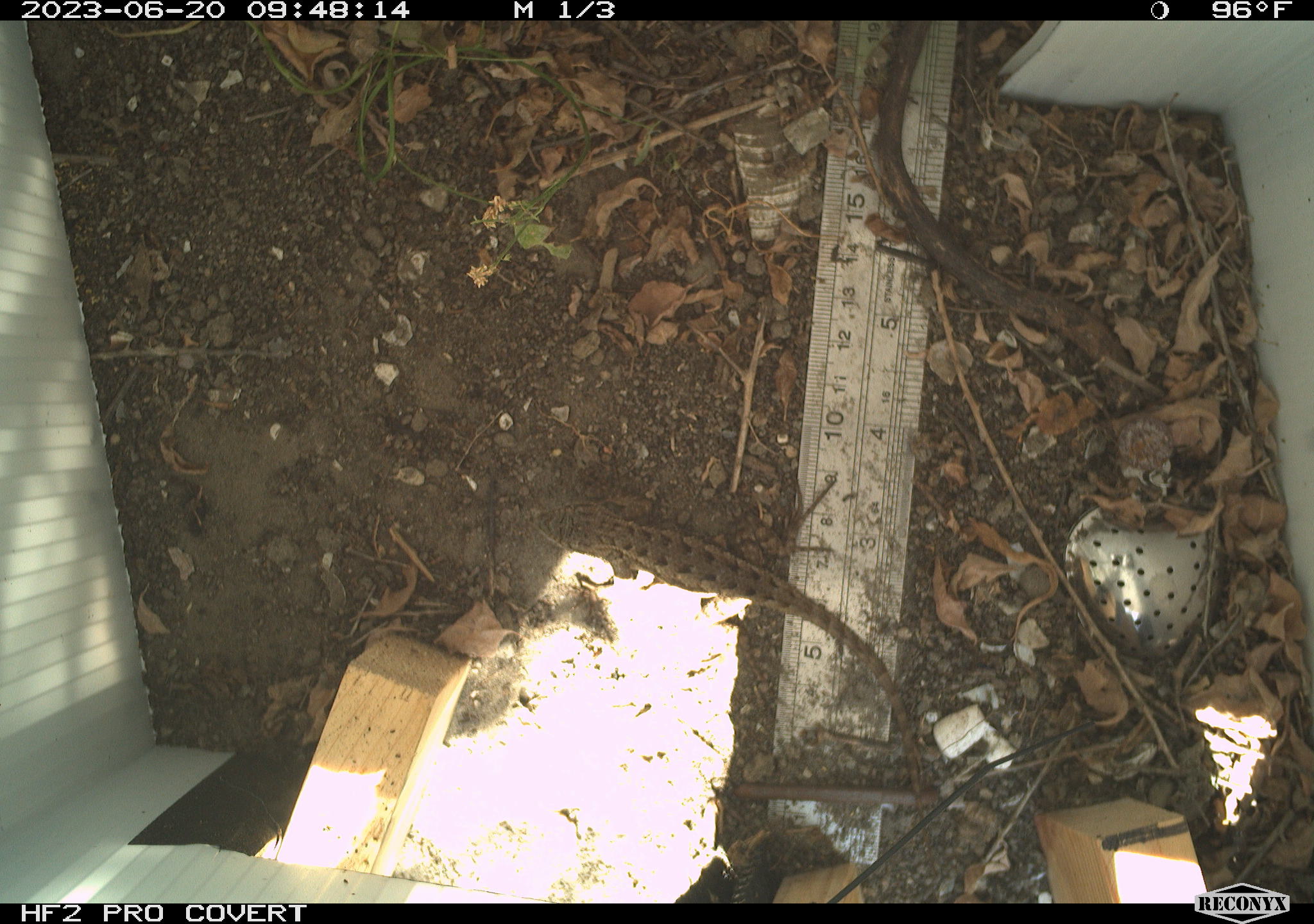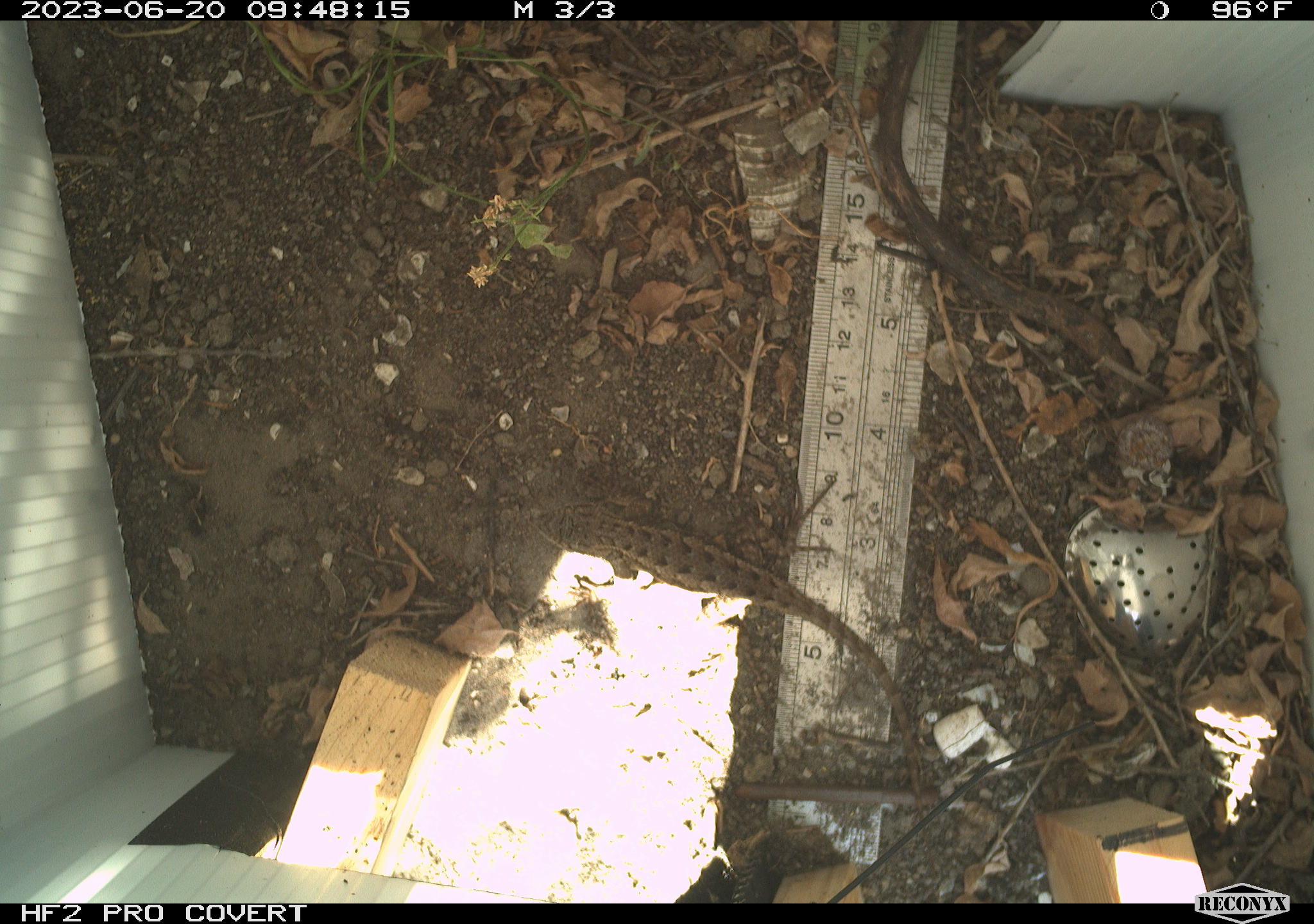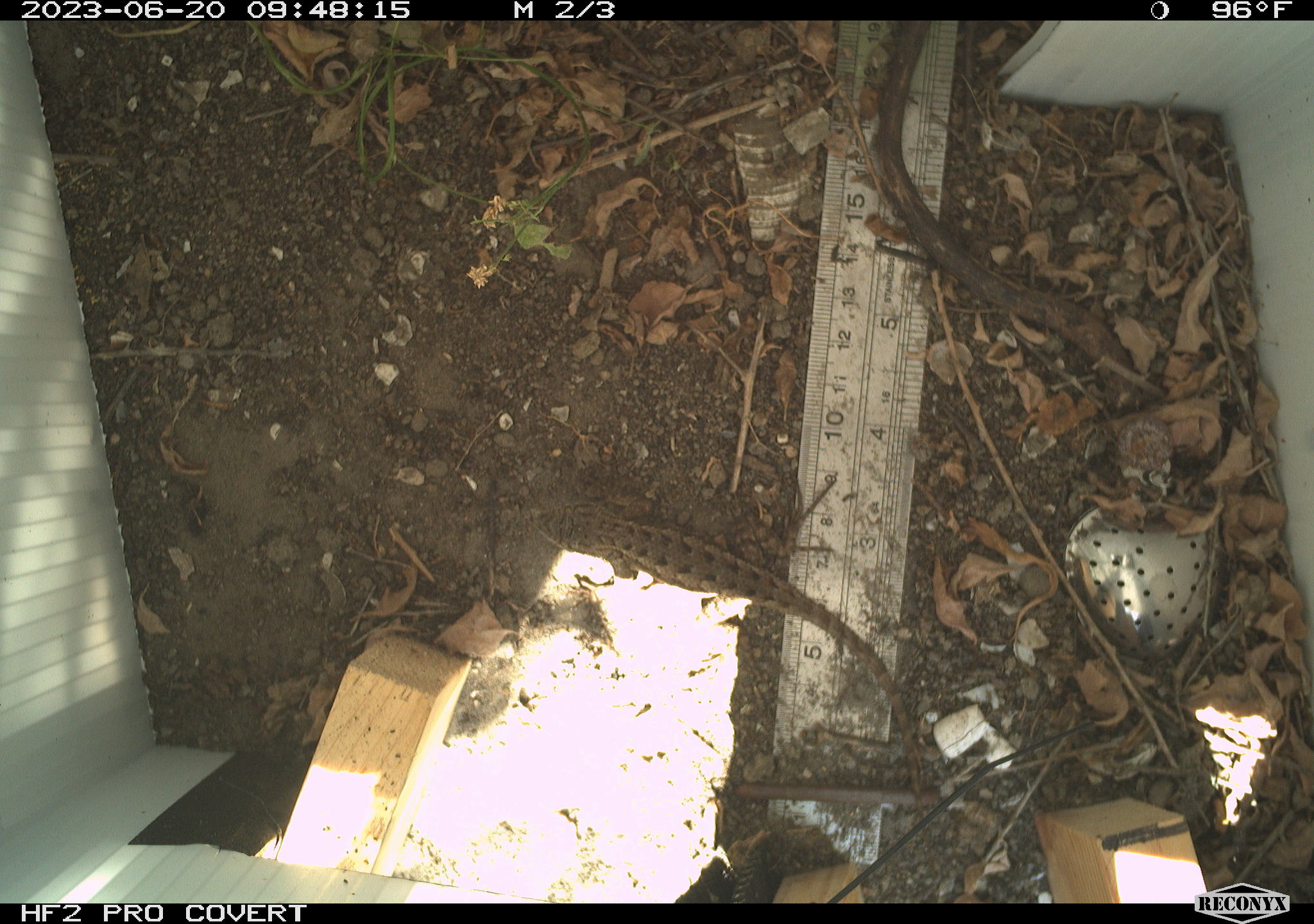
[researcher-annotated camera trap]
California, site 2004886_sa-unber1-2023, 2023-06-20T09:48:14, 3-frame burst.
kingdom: Animalia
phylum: Chordata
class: Reptilia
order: Squamata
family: Phrynosomatidae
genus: Sceloporus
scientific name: Sceloporus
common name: spiny lizards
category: sceloporus species